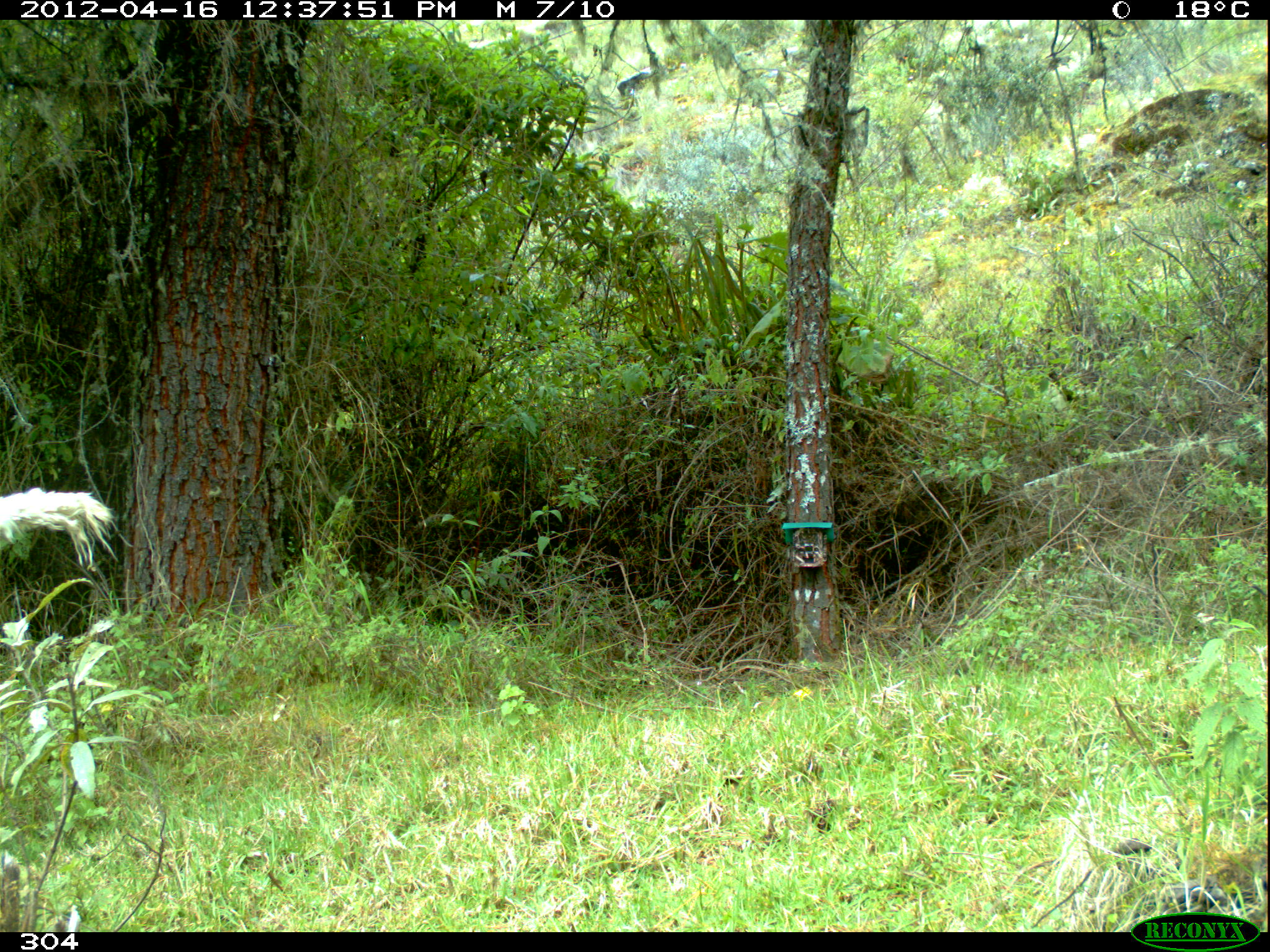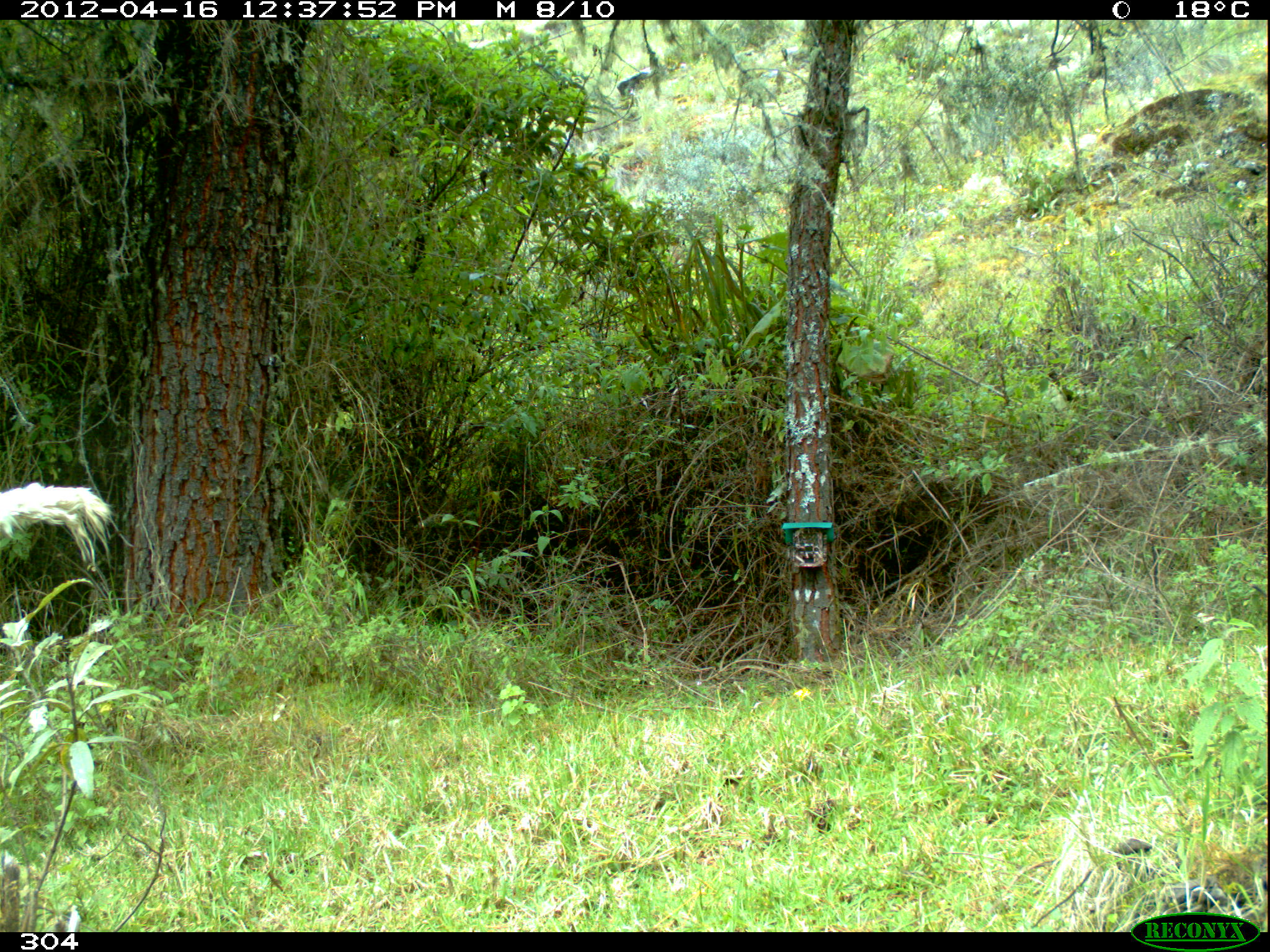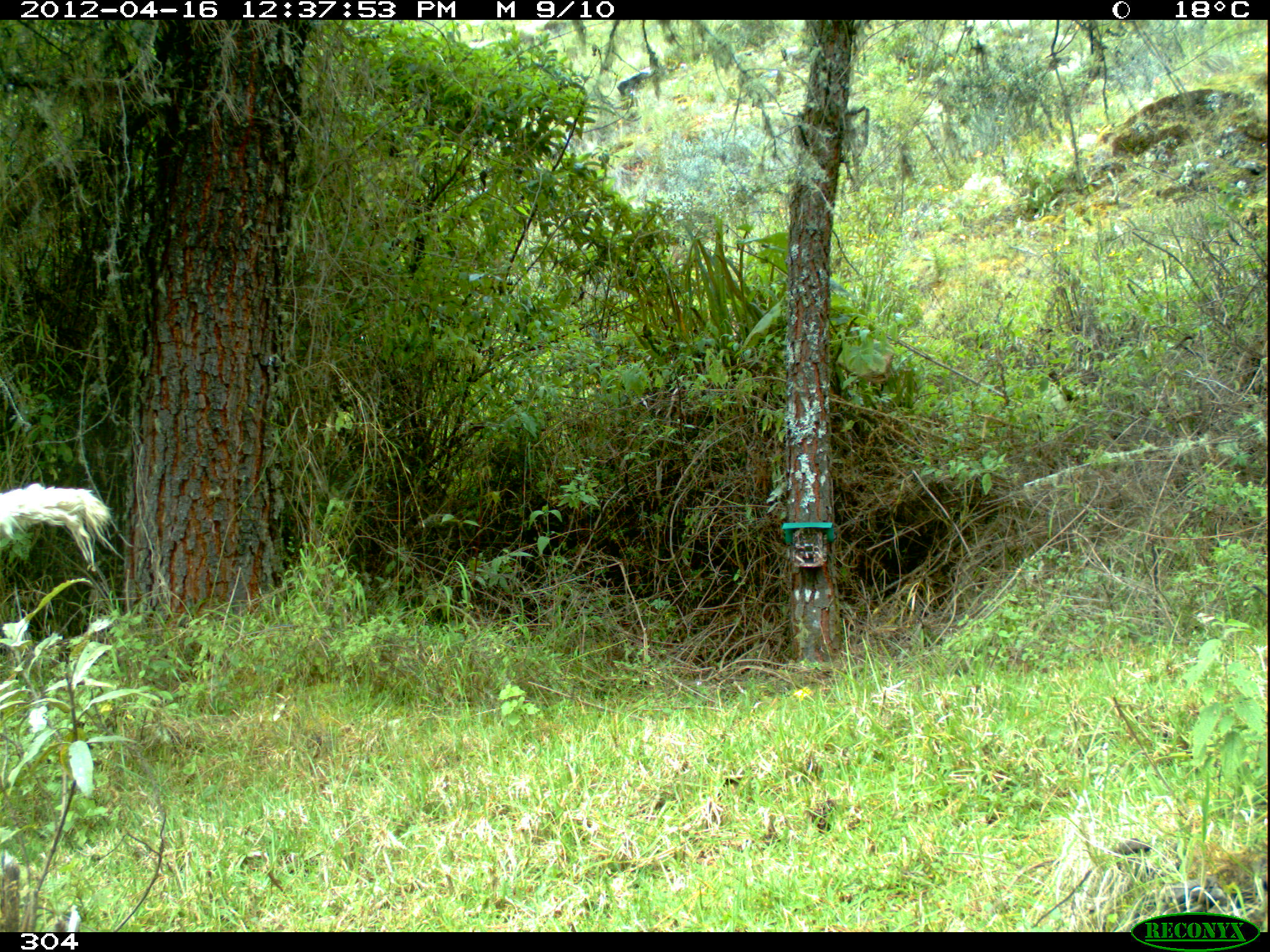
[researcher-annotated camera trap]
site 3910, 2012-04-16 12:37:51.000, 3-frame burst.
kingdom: Animalia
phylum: Chordata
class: Mammalia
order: Artiodactyla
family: Camelidae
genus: Vicugna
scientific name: Vicugna pacos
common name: alpaca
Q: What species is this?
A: Vicugna pacos (alpaca).